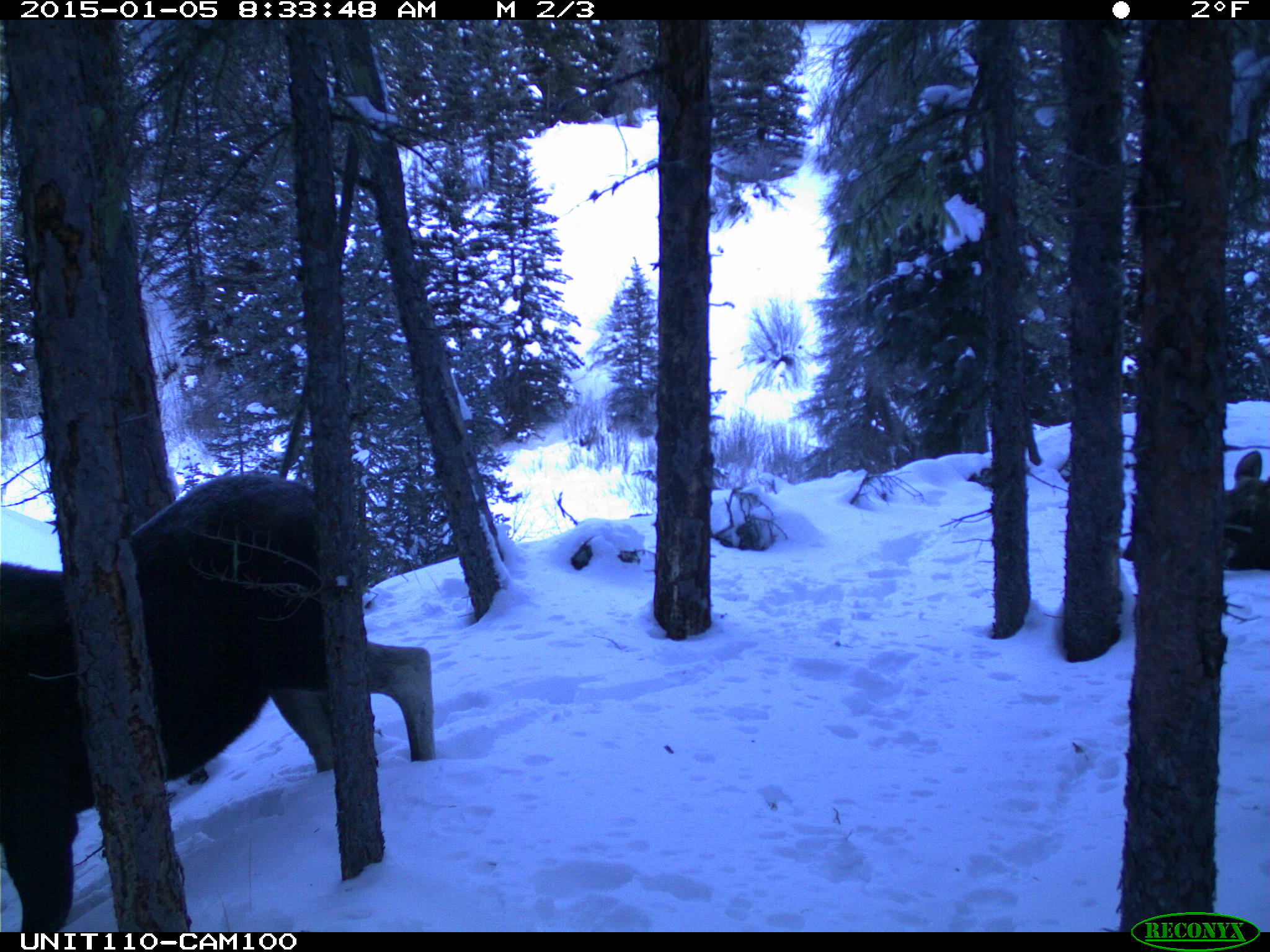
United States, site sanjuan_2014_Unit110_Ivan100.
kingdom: Animalia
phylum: Chordata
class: Mammalia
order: Artiodactyla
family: Cervidae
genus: Alces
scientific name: Alces alces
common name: moose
Alces alces (moose).